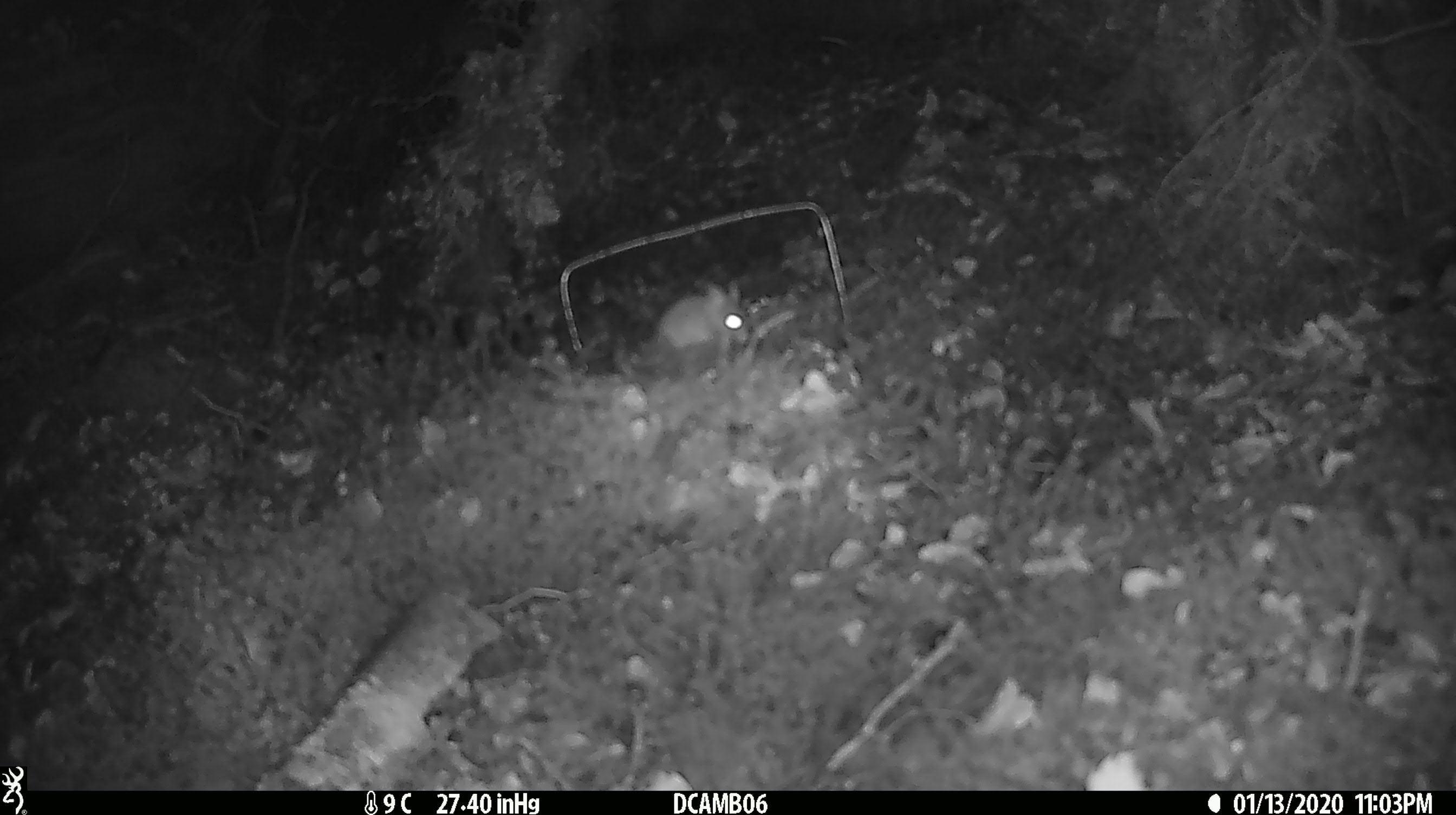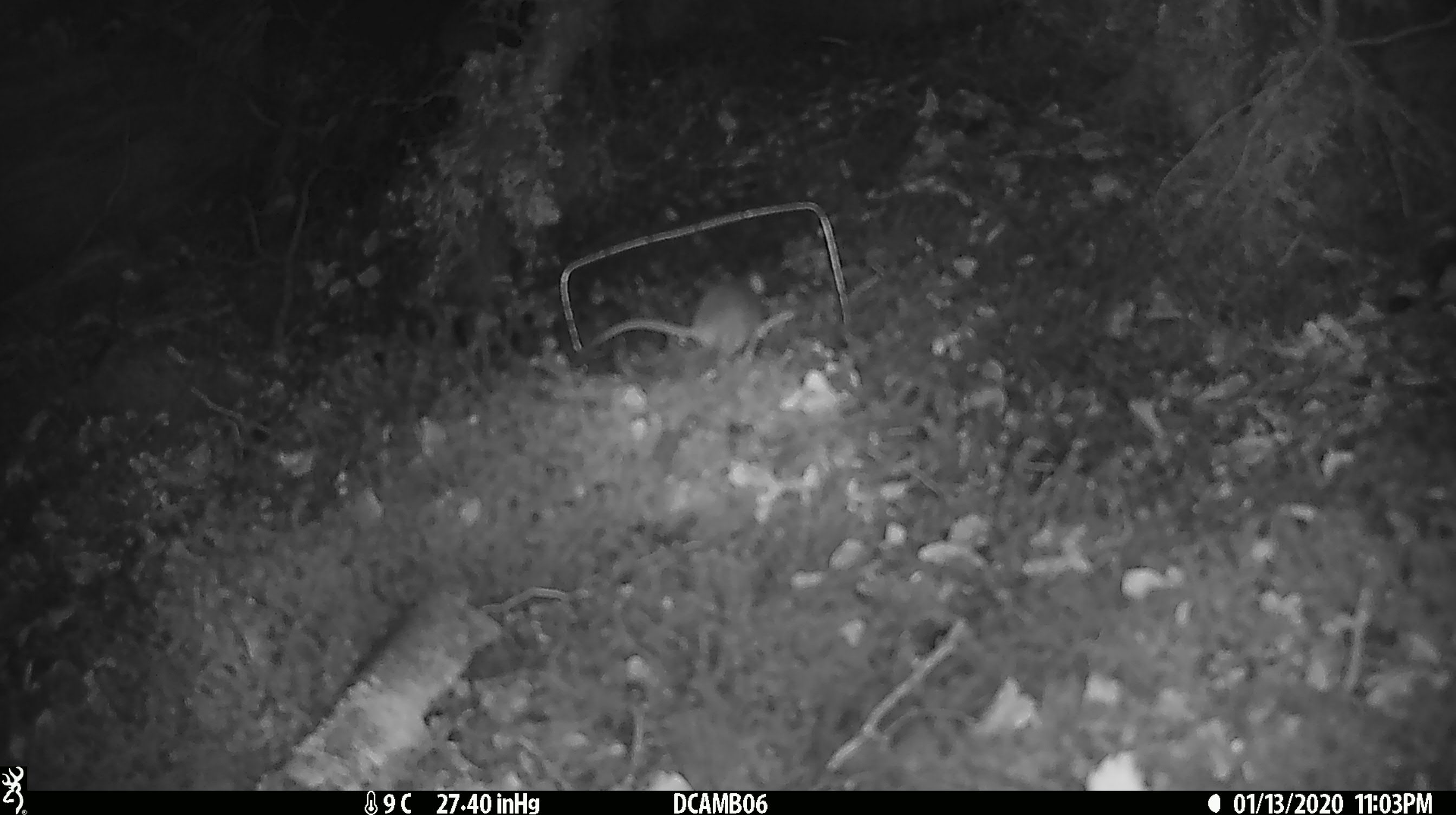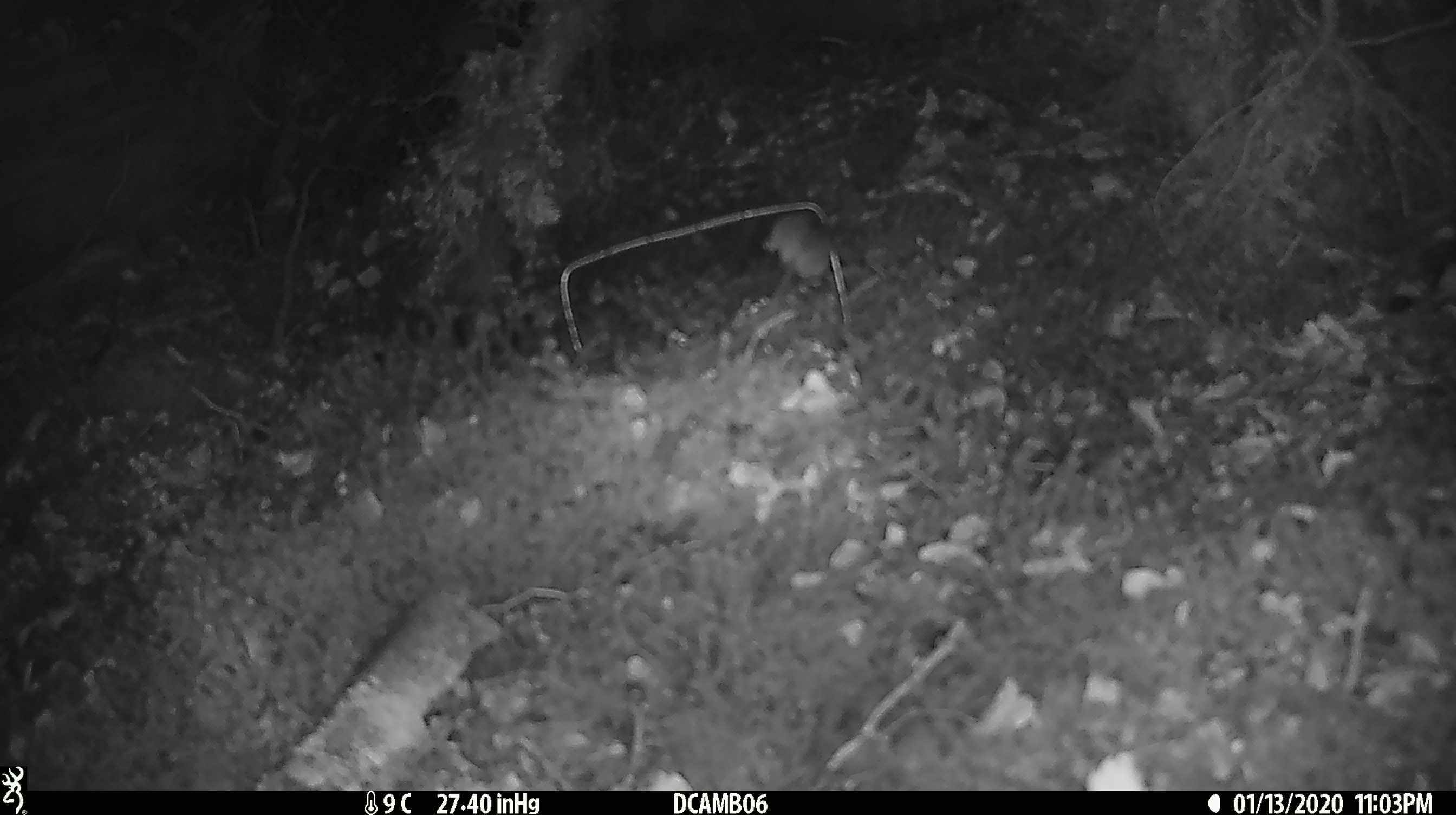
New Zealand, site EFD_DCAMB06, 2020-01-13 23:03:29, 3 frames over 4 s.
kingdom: Animalia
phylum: Chordata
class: Mammalia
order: Rodentia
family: Muridae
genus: Mus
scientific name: Mus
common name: mouse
Mouse (Mus).